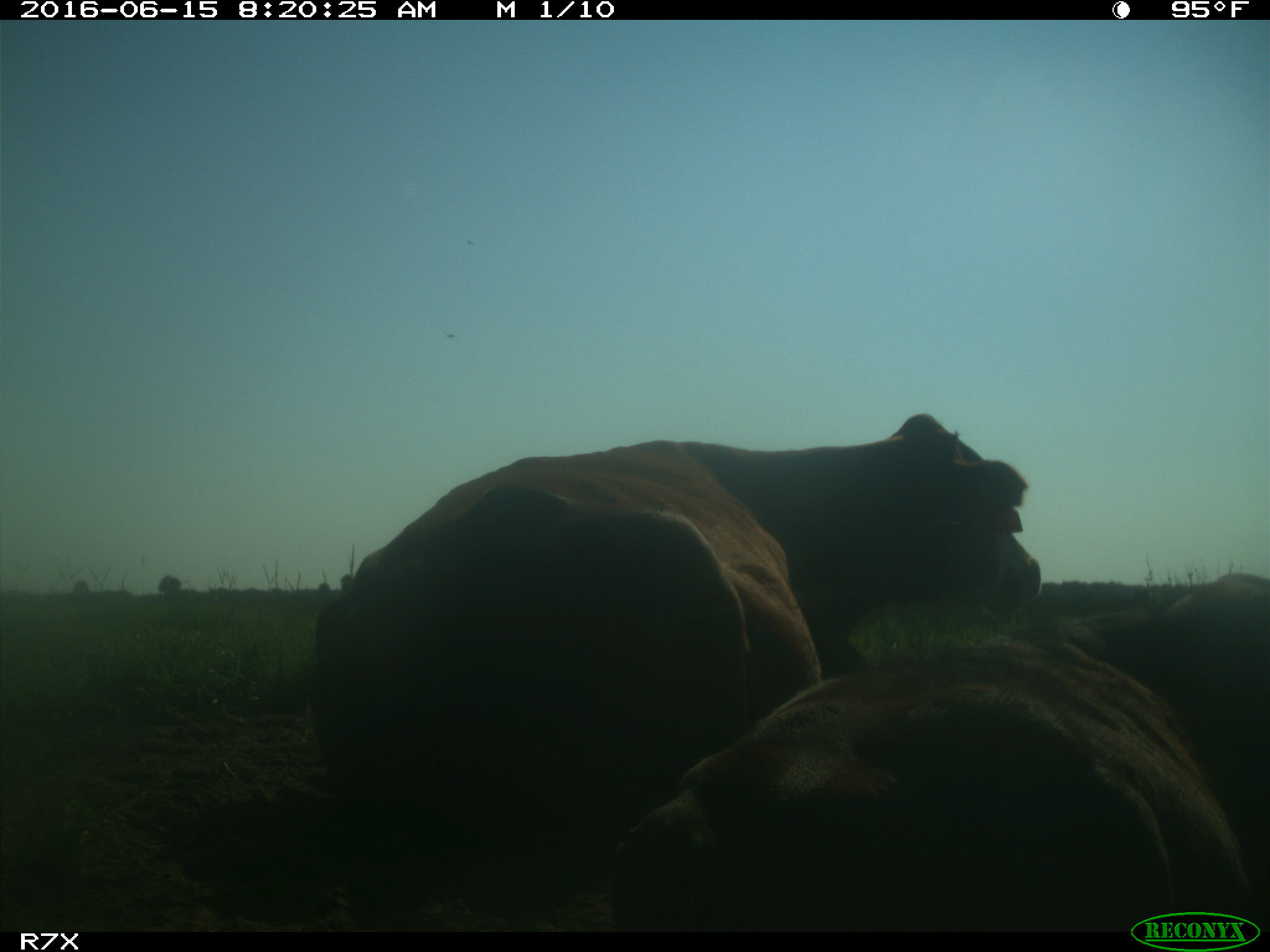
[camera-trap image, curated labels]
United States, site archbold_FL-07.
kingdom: Animalia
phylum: Chordata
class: Mammalia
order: Artiodactyla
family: Bovidae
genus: Bos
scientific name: Bos taurus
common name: domestic cow